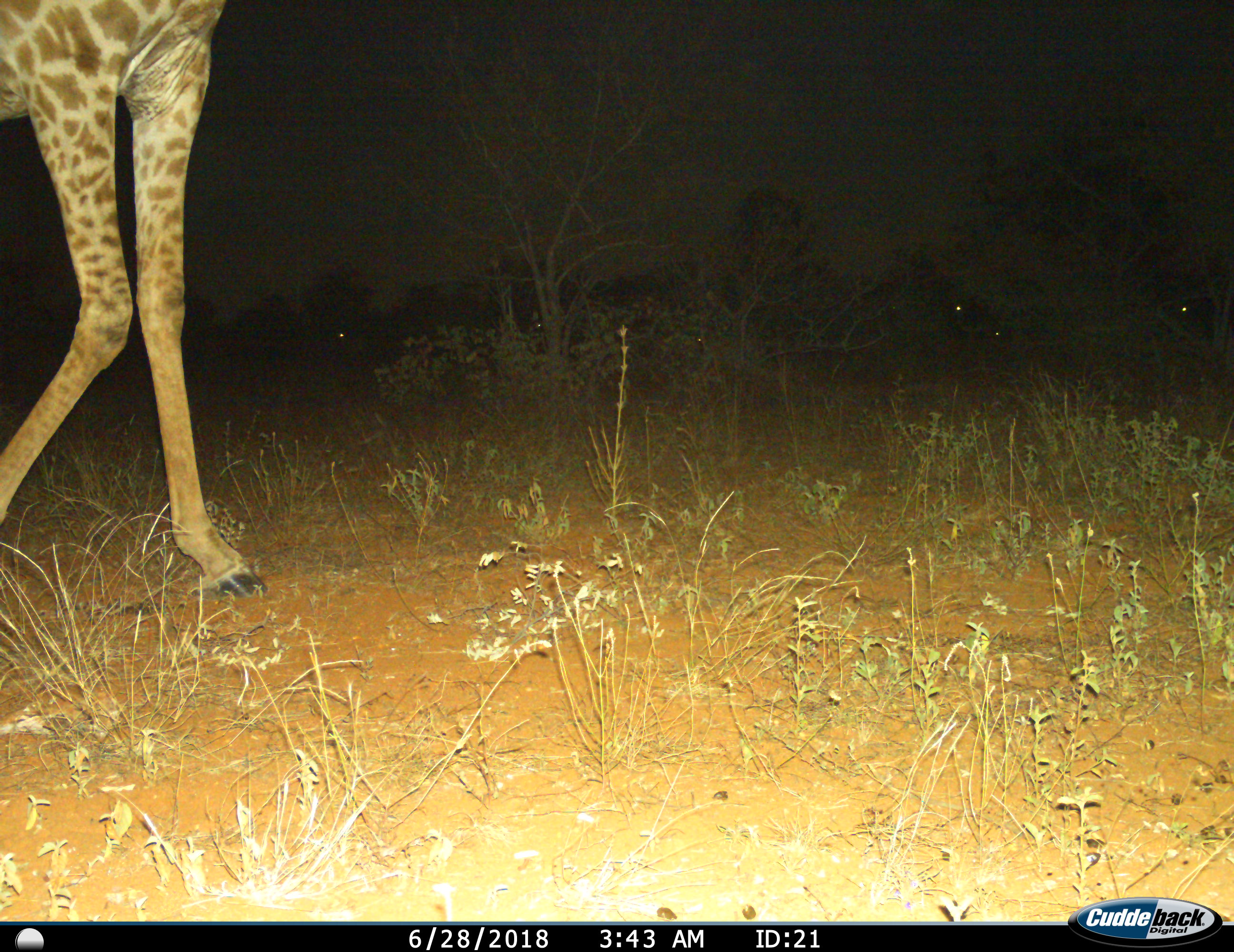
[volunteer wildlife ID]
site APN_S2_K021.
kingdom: Animalia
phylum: Chordata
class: Mammalia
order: Artiodactyla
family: Giraffidae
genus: Giraffa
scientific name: Giraffa camelopardalis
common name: giraffe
Giraffe (Giraffa camelopardalis), count 1. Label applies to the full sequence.